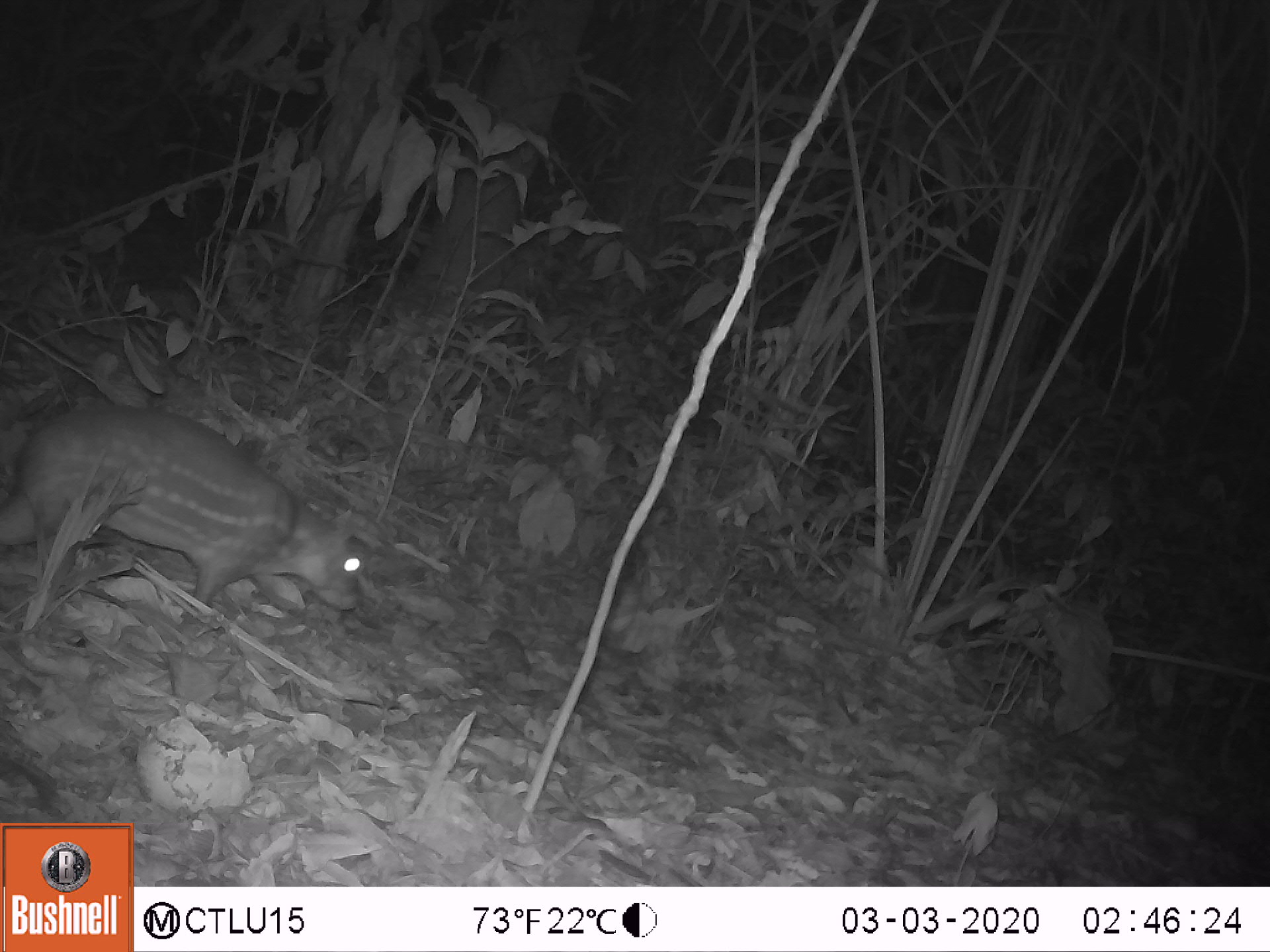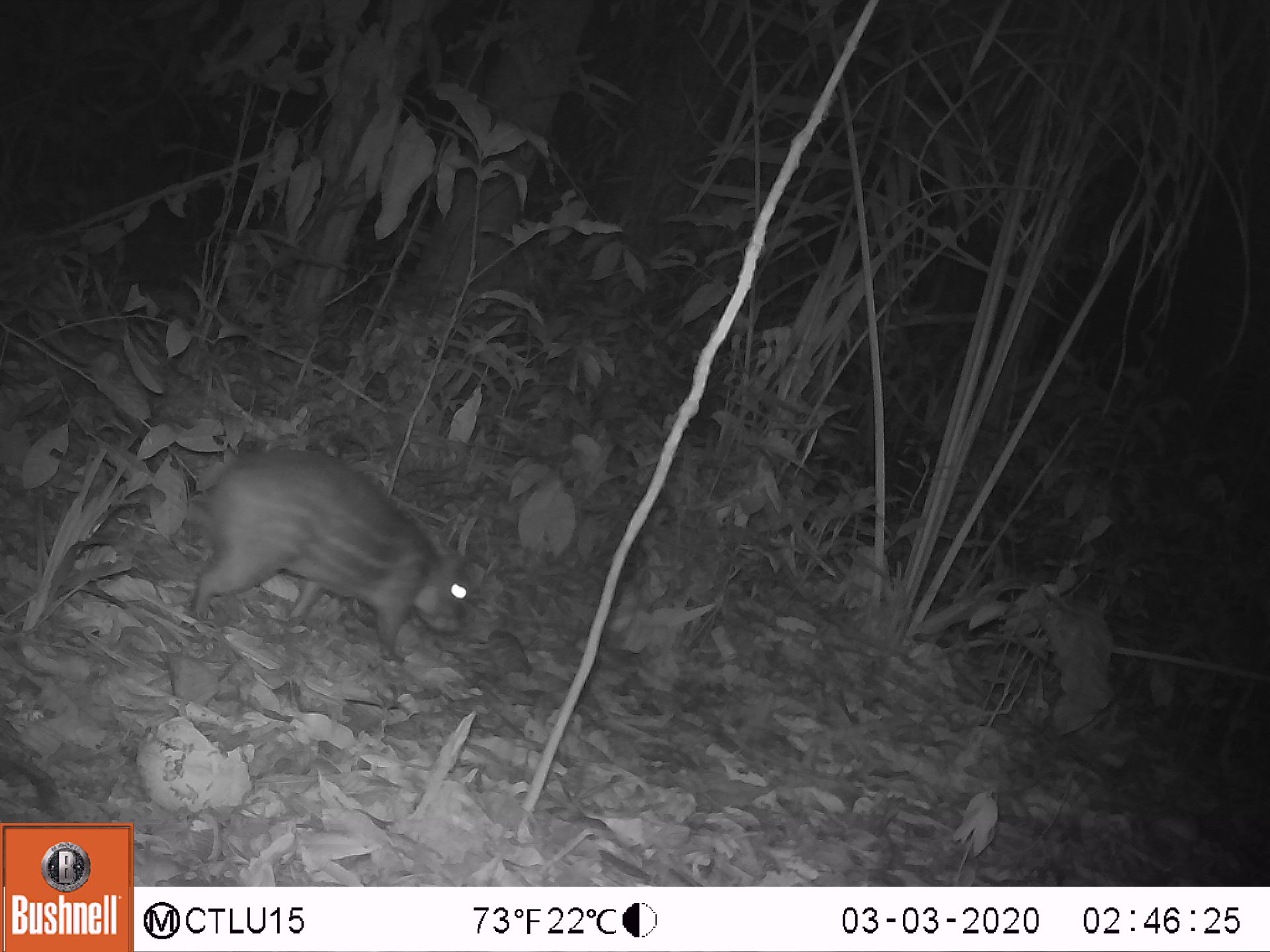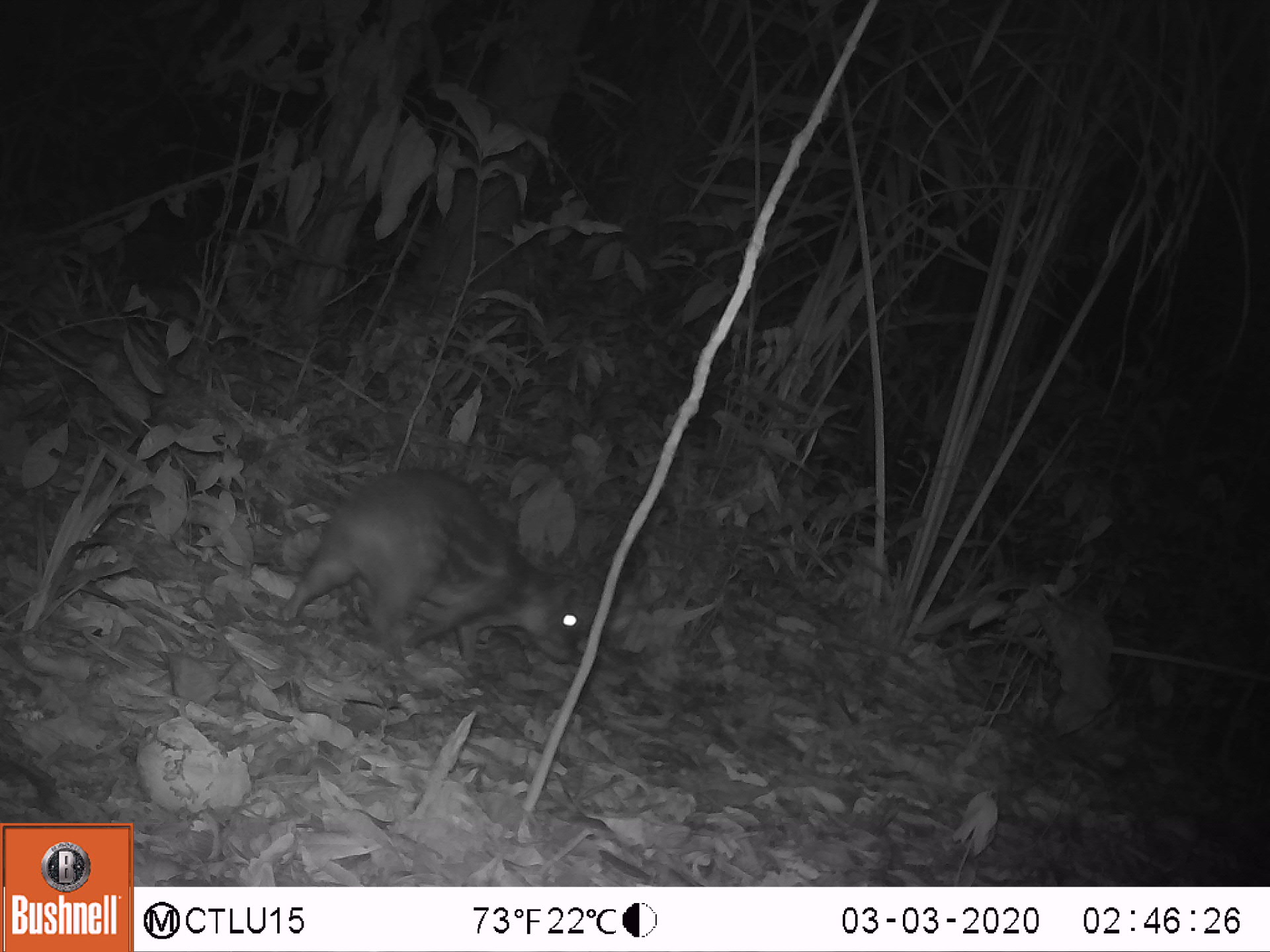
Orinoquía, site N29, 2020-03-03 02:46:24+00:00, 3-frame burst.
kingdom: Animalia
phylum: Chordata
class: Mammalia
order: Rodentia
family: Cuniculidae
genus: Cuniculus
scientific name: Cuniculus paca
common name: spotted paca